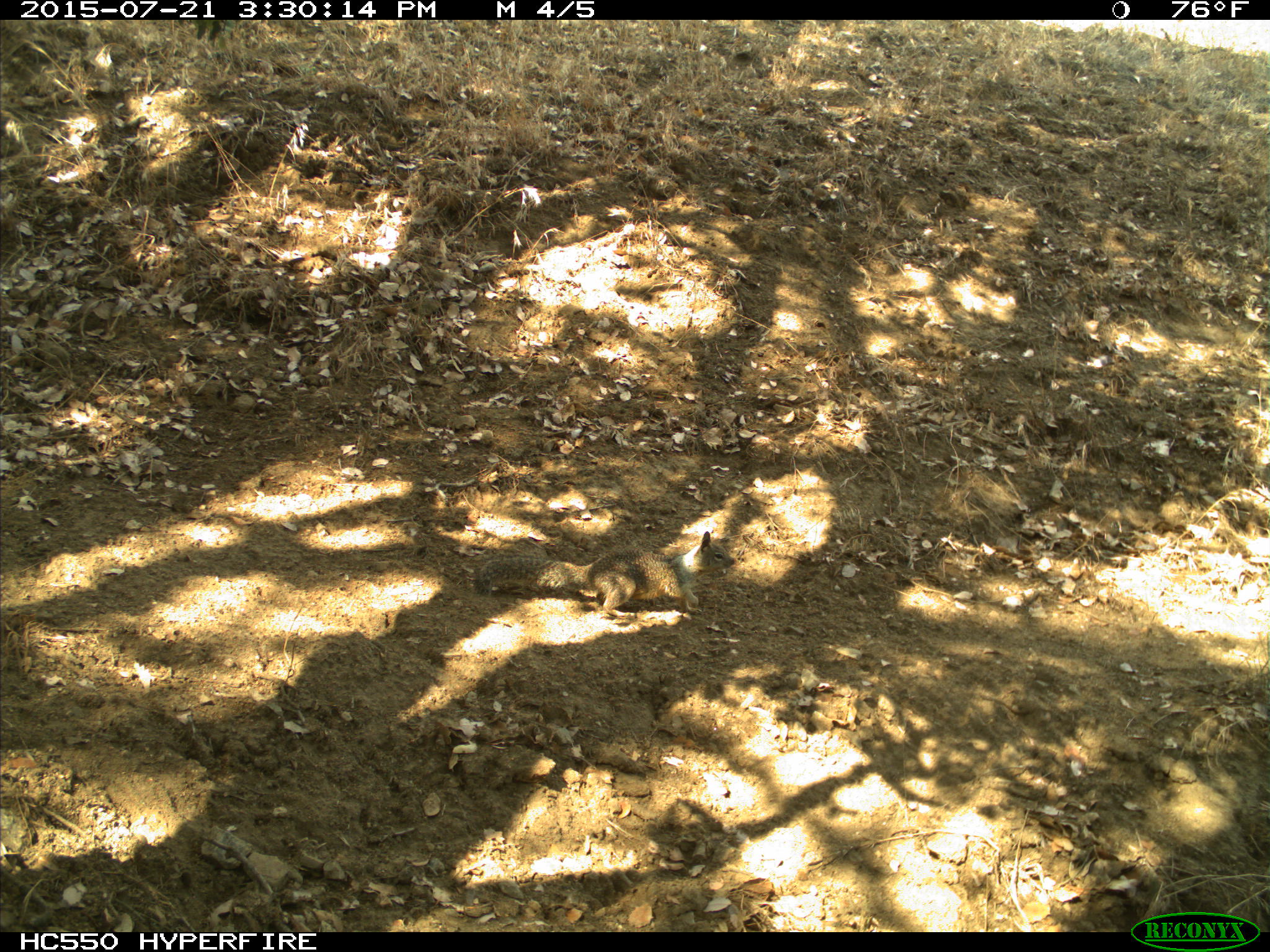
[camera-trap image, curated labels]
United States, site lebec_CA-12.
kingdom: Animalia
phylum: Chordata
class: Mammalia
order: Rodentia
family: Sciuridae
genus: Otospermophilus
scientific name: Otospermophilus beecheyi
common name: california ground squirrel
Otospermophilus beecheyi (california ground squirrel).